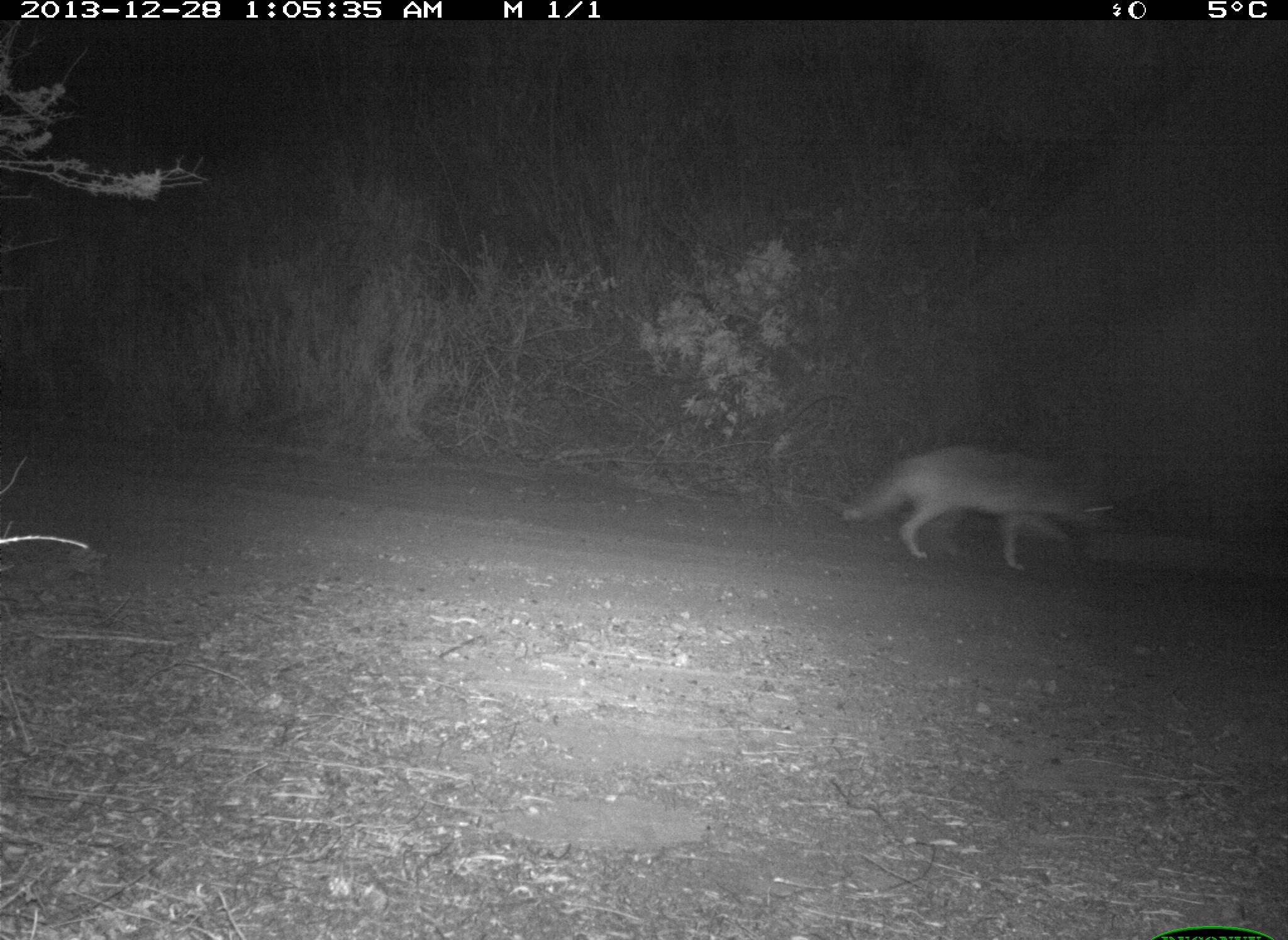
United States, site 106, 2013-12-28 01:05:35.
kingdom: Animalia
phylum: Chordata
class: Mammalia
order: Carnivora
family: Canidae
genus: Canis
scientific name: Canis latrans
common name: coyote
Coyote (Canis latrans).